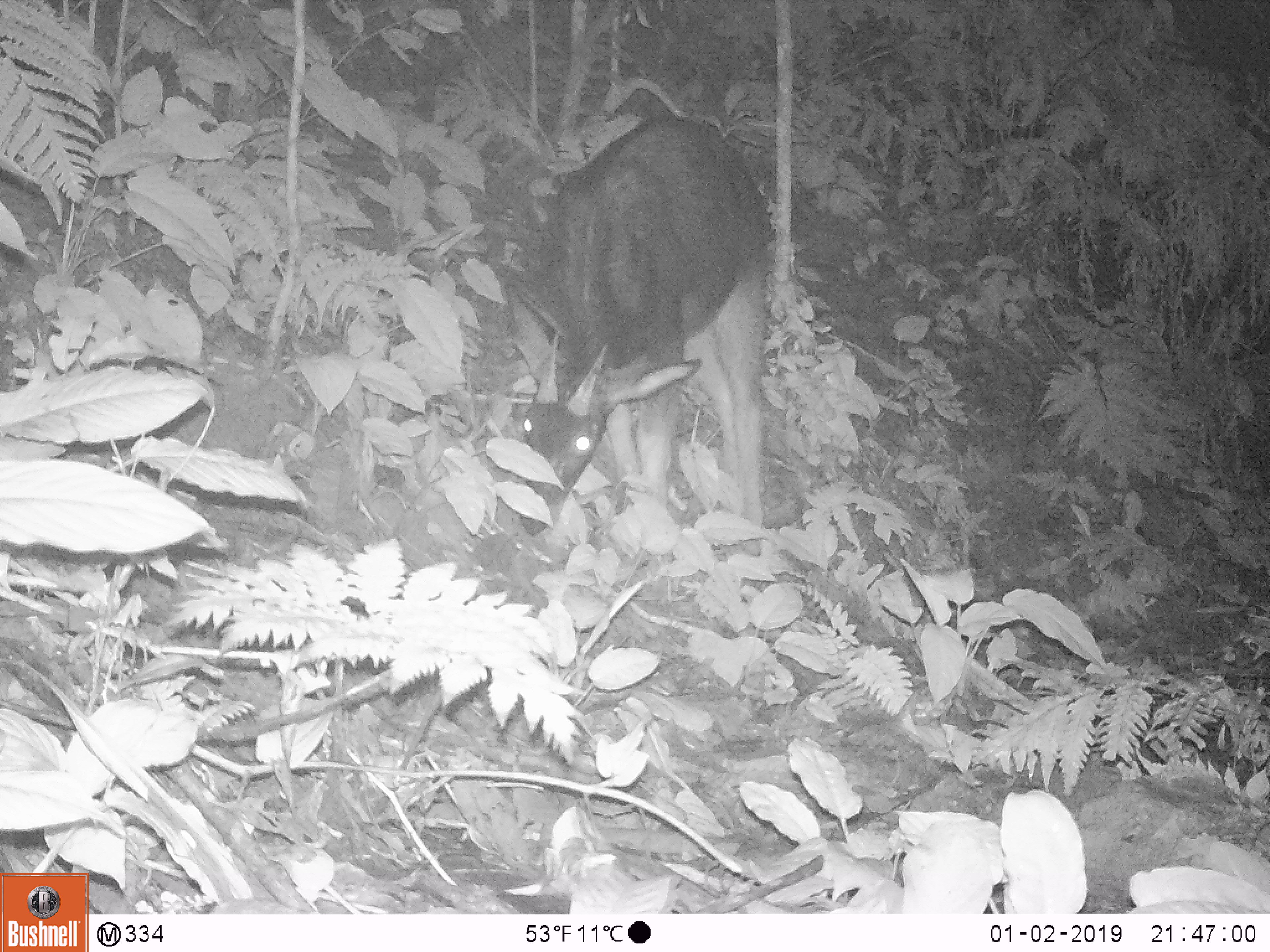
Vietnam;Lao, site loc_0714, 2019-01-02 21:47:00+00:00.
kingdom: Animalia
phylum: Chordata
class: Mammalia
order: Artiodactyla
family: Bovidae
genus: Capricornis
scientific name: Capricornis sumatraensis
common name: chinese serow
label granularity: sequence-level